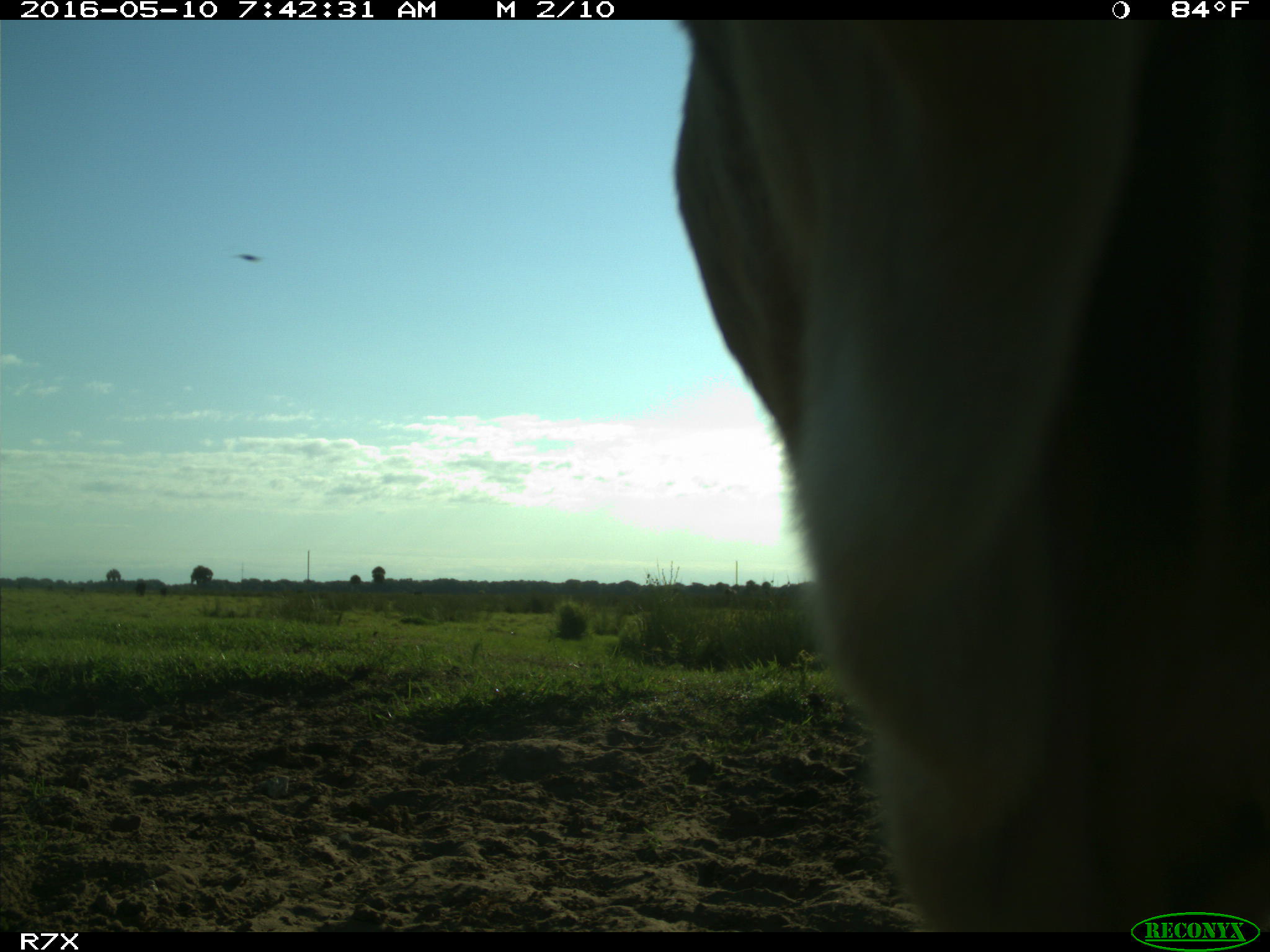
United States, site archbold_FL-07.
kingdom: Animalia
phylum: Chordata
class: Mammalia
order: Artiodactyla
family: Bovidae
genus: Bos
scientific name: Bos taurus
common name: domestic cow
Bos taurus (domestic cow).